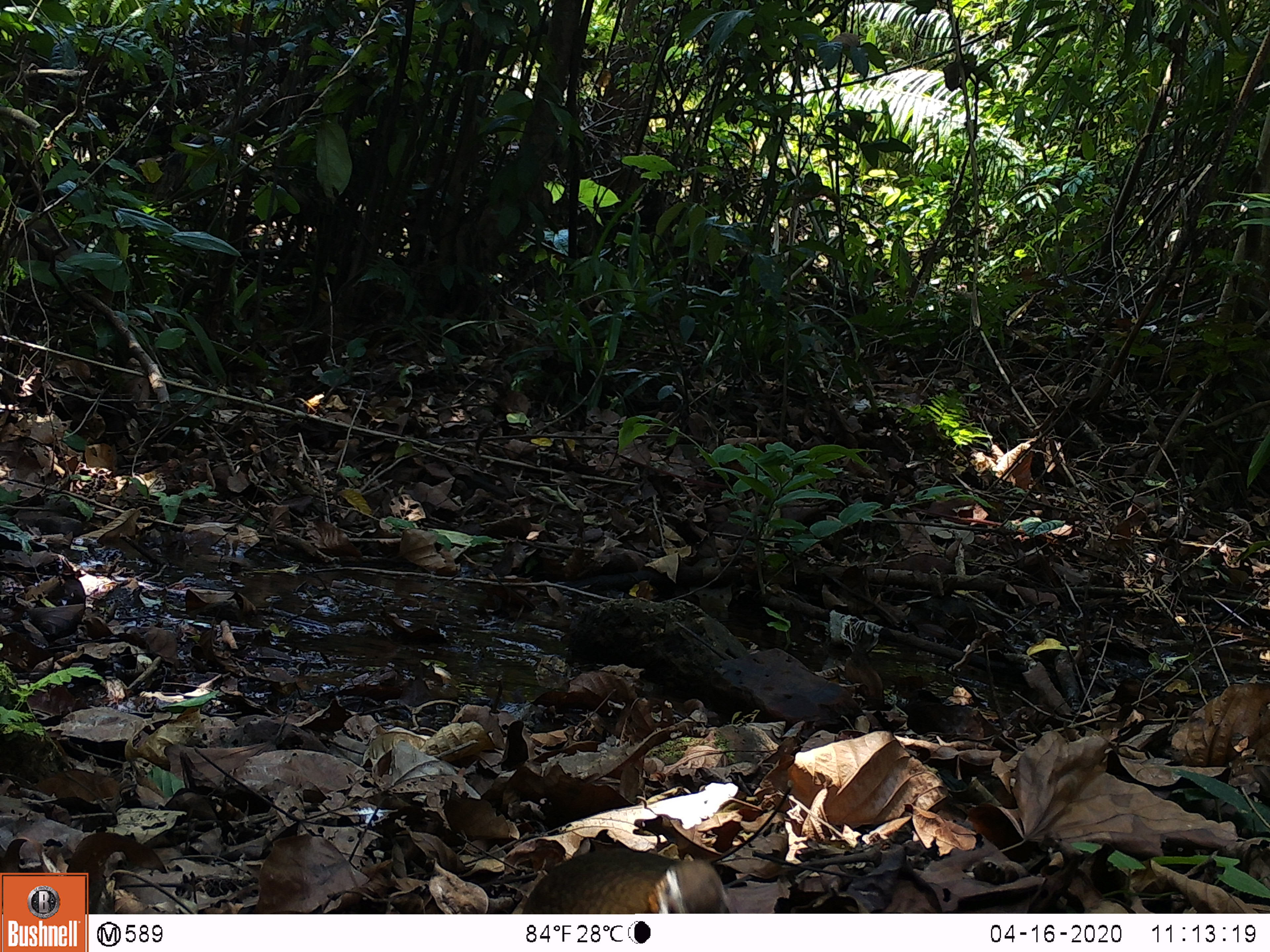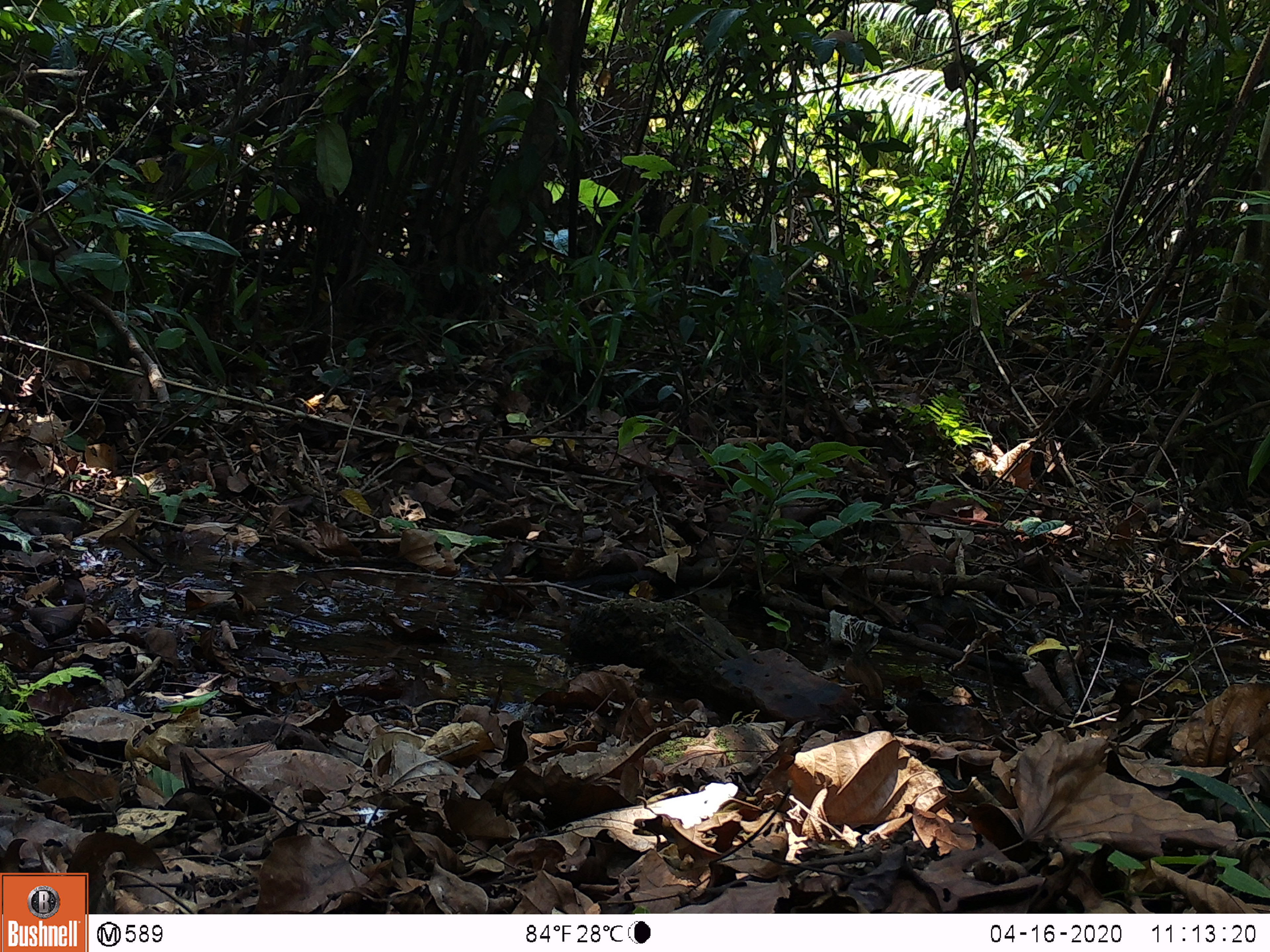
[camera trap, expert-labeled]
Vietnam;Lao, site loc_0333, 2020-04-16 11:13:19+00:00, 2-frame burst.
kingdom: Animalia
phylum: Chordata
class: Aves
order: Galliformes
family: Phasianidae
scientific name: Phasianidae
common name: partridge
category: unidentified partridge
Unidentified partridge (partridge) (Phasianidae). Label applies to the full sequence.